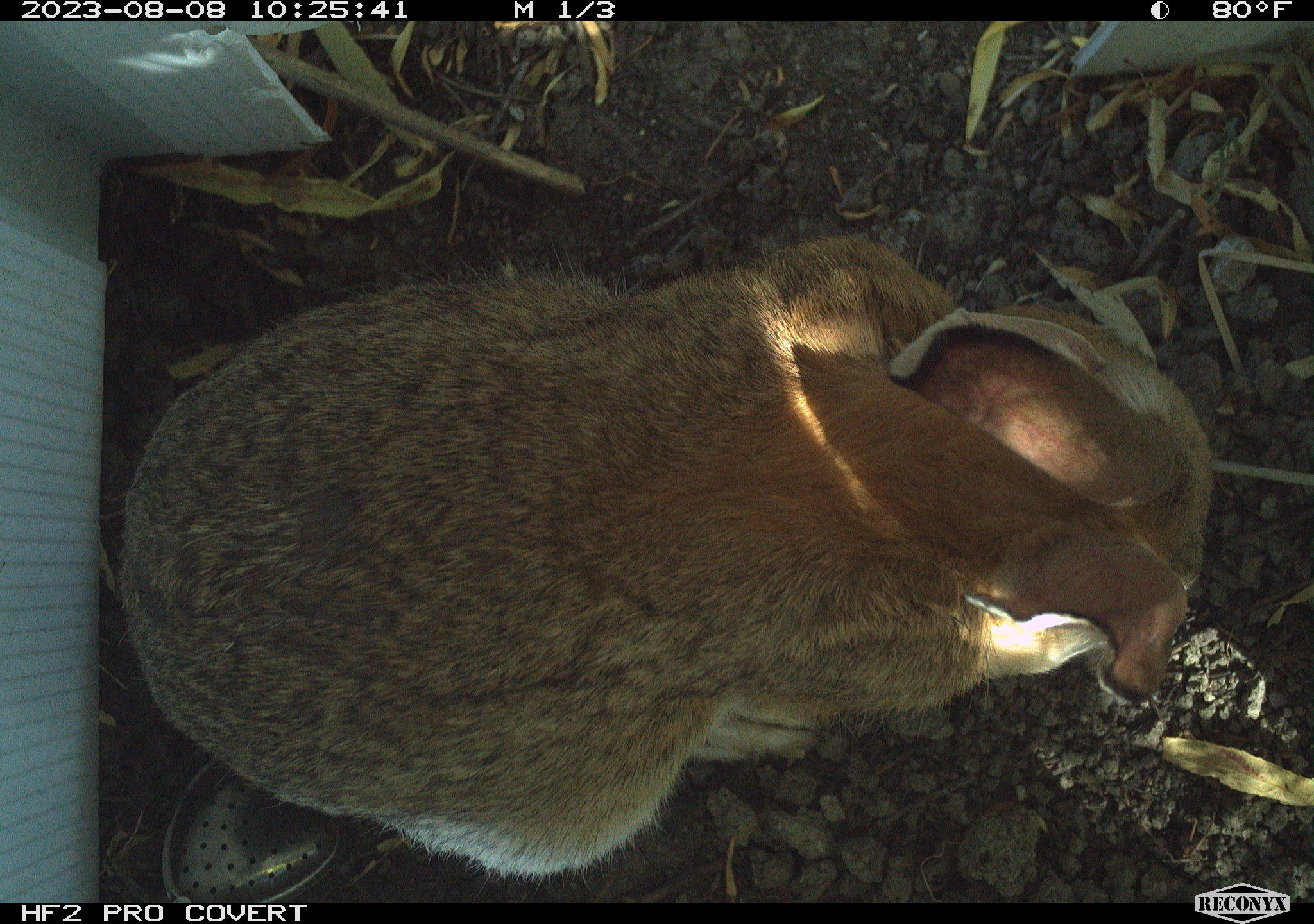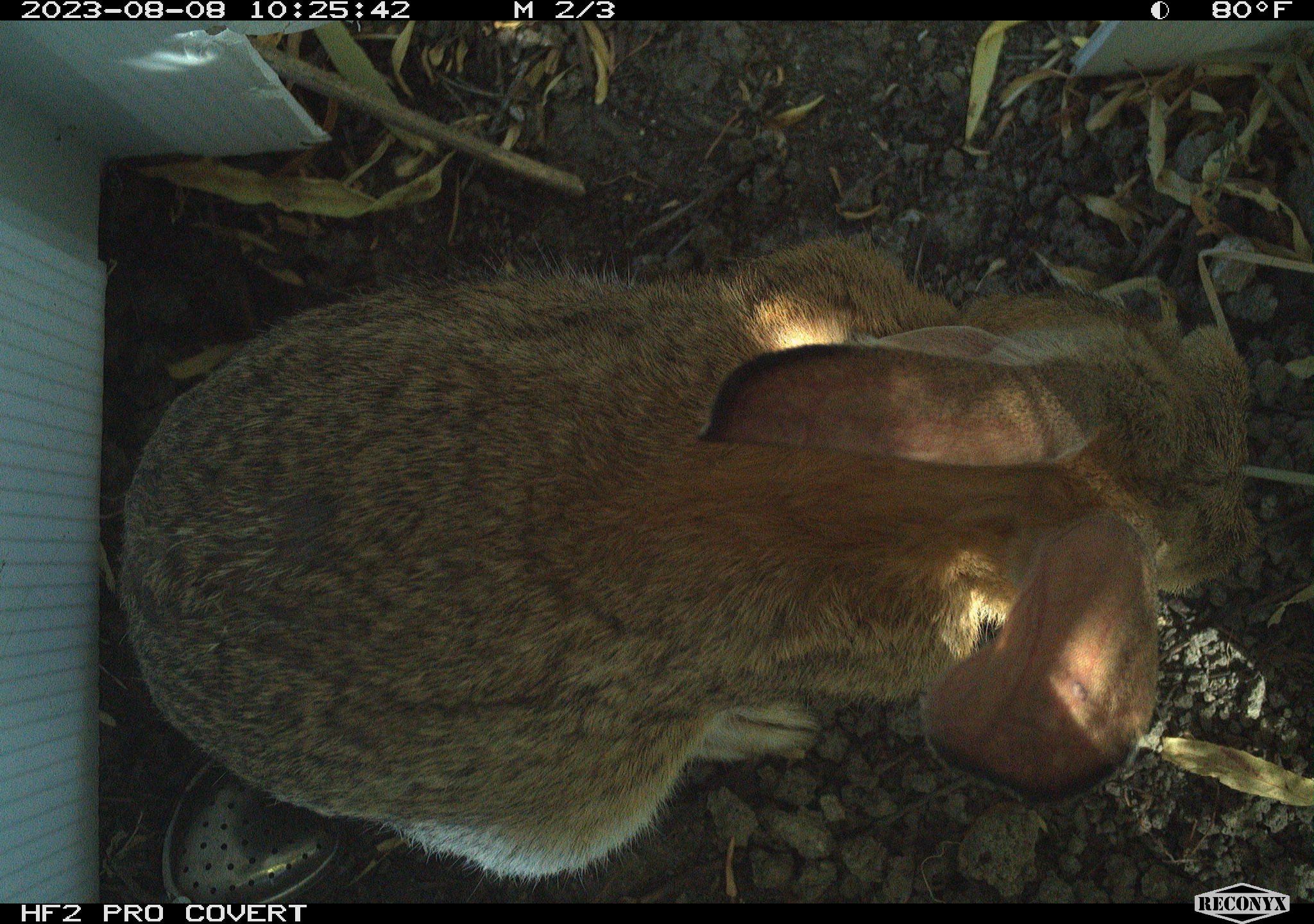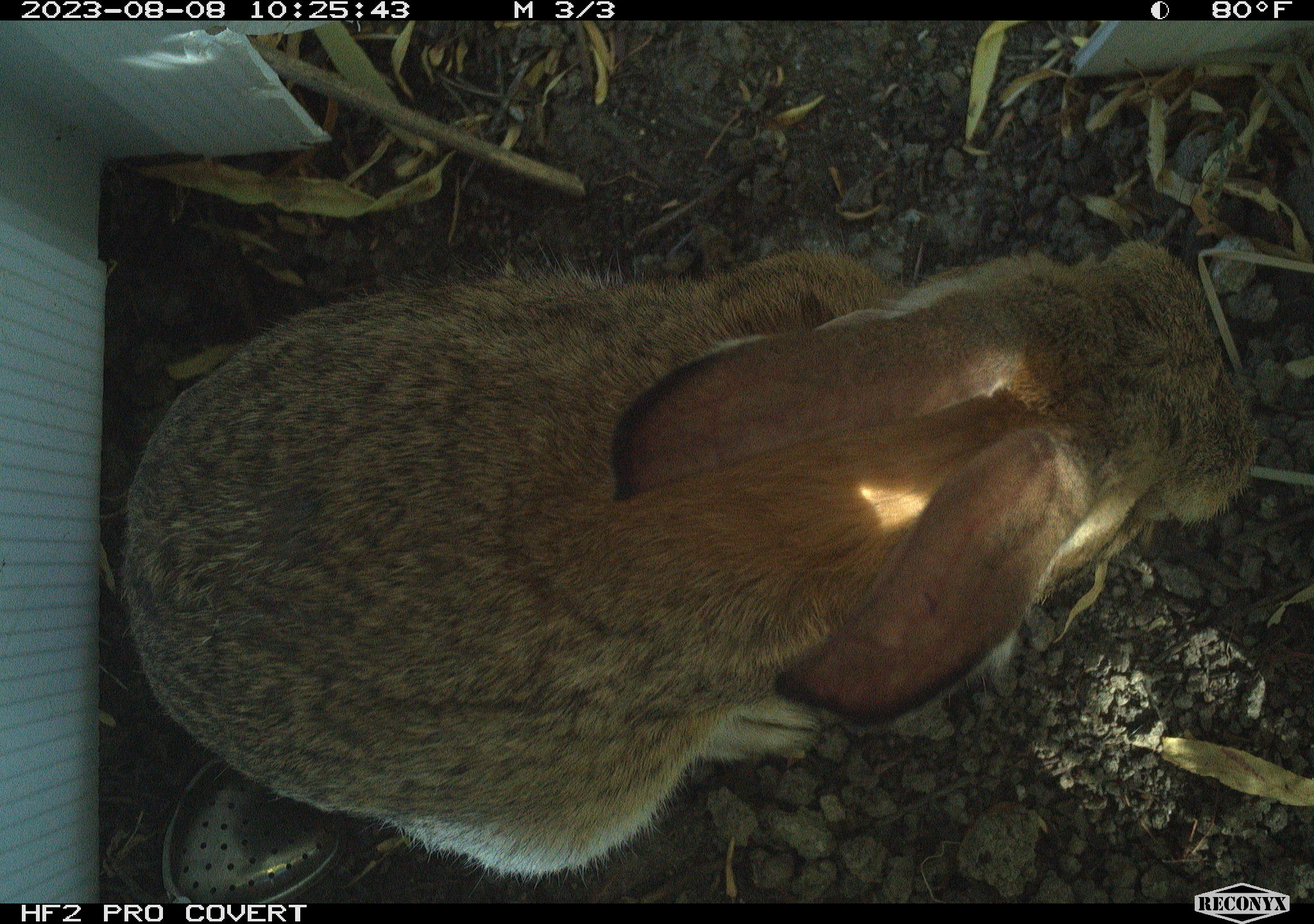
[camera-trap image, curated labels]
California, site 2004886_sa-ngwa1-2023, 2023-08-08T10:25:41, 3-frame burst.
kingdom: Animalia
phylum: Chordata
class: Mammalia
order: Lagomorpha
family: Leporidae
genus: Sylvilagus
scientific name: Sylvilagus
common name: cottontail rabbits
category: sylvilagus species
Sylvilagus species (cottontail rabbits) (Sylvilagus).